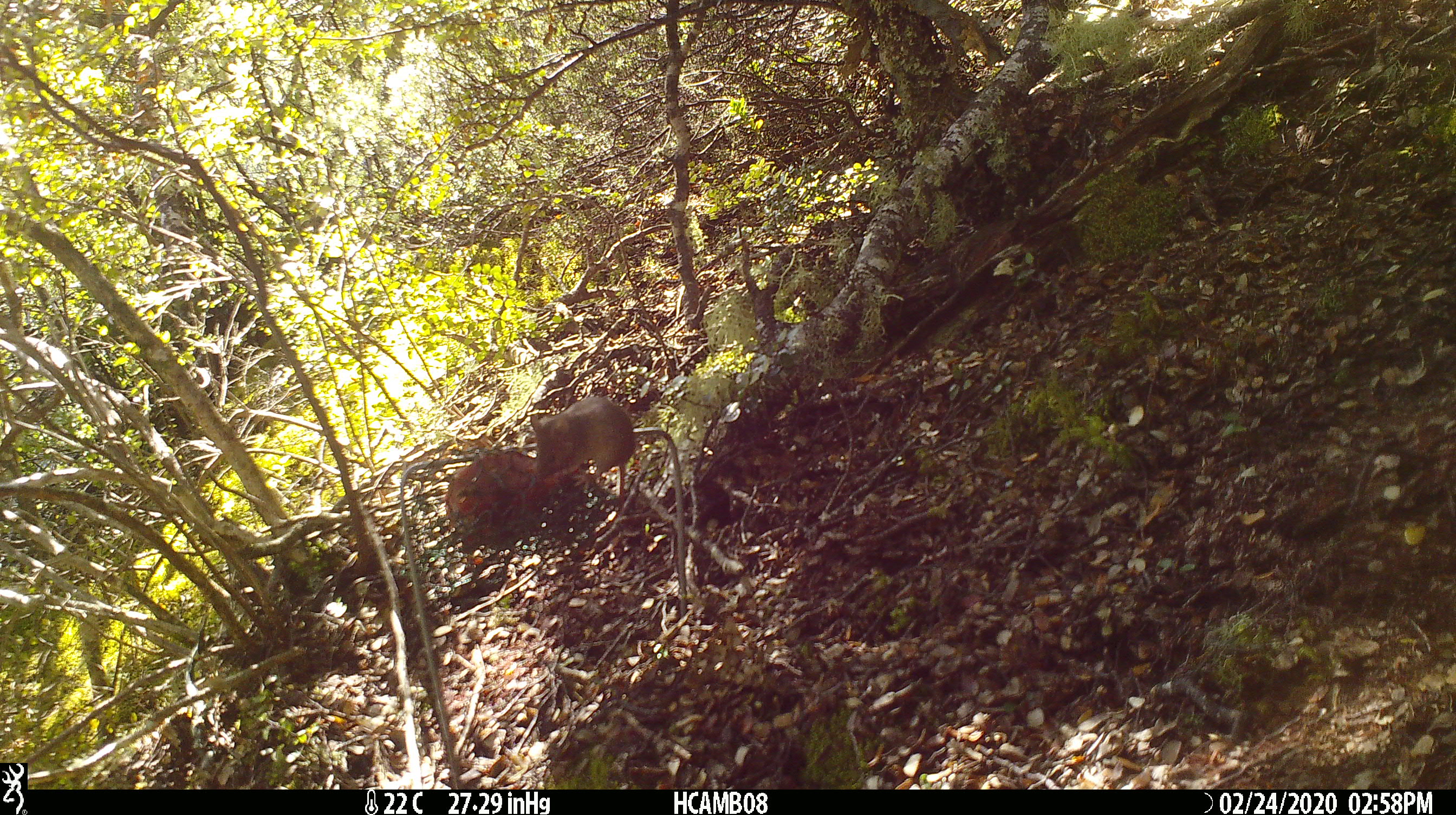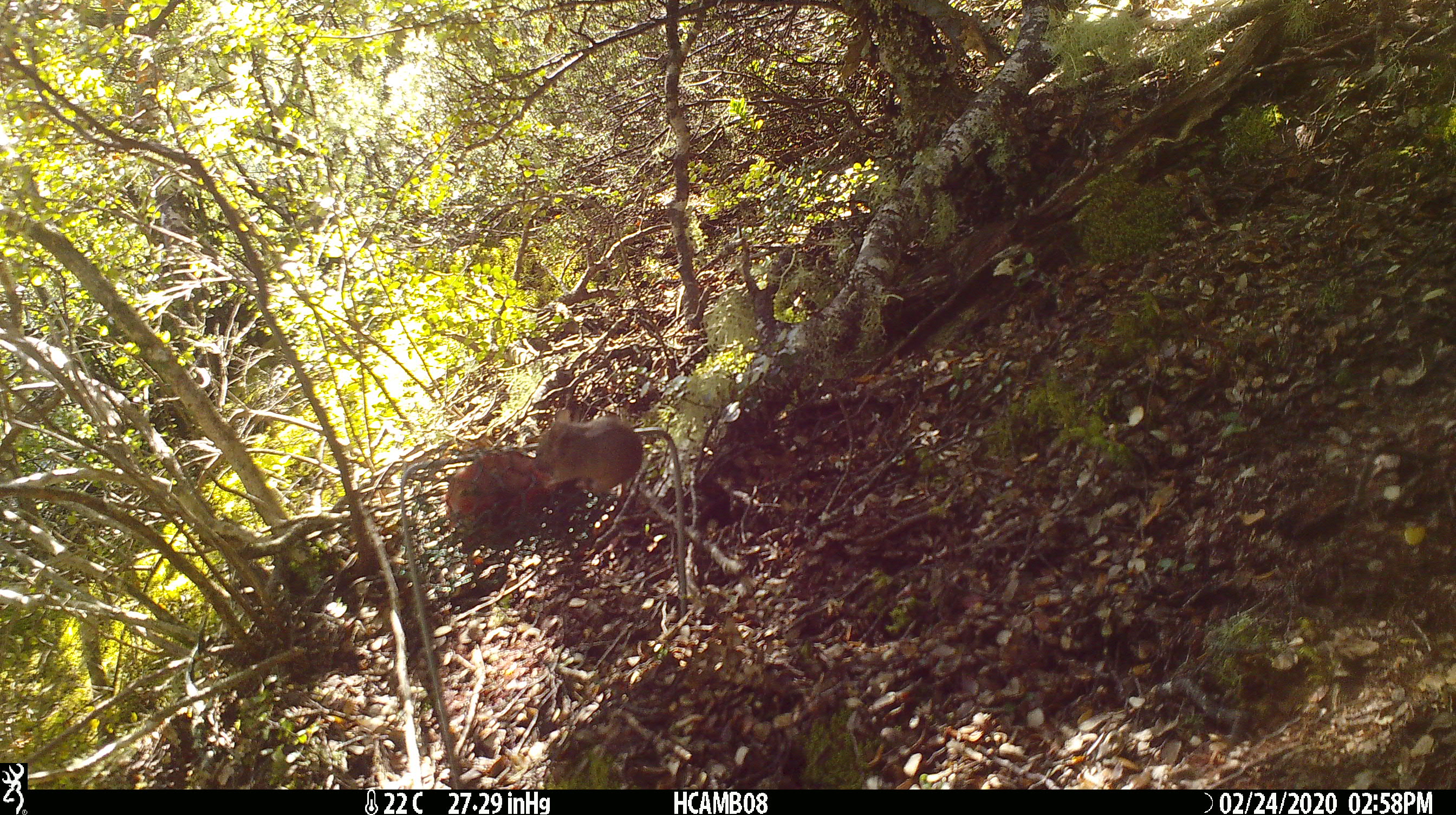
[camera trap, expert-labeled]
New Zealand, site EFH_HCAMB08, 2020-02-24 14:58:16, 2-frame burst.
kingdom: Animalia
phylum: Chordata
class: Mammalia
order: Rodentia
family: Muridae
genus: Mus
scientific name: Mus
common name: mouse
Mouse (Mus).